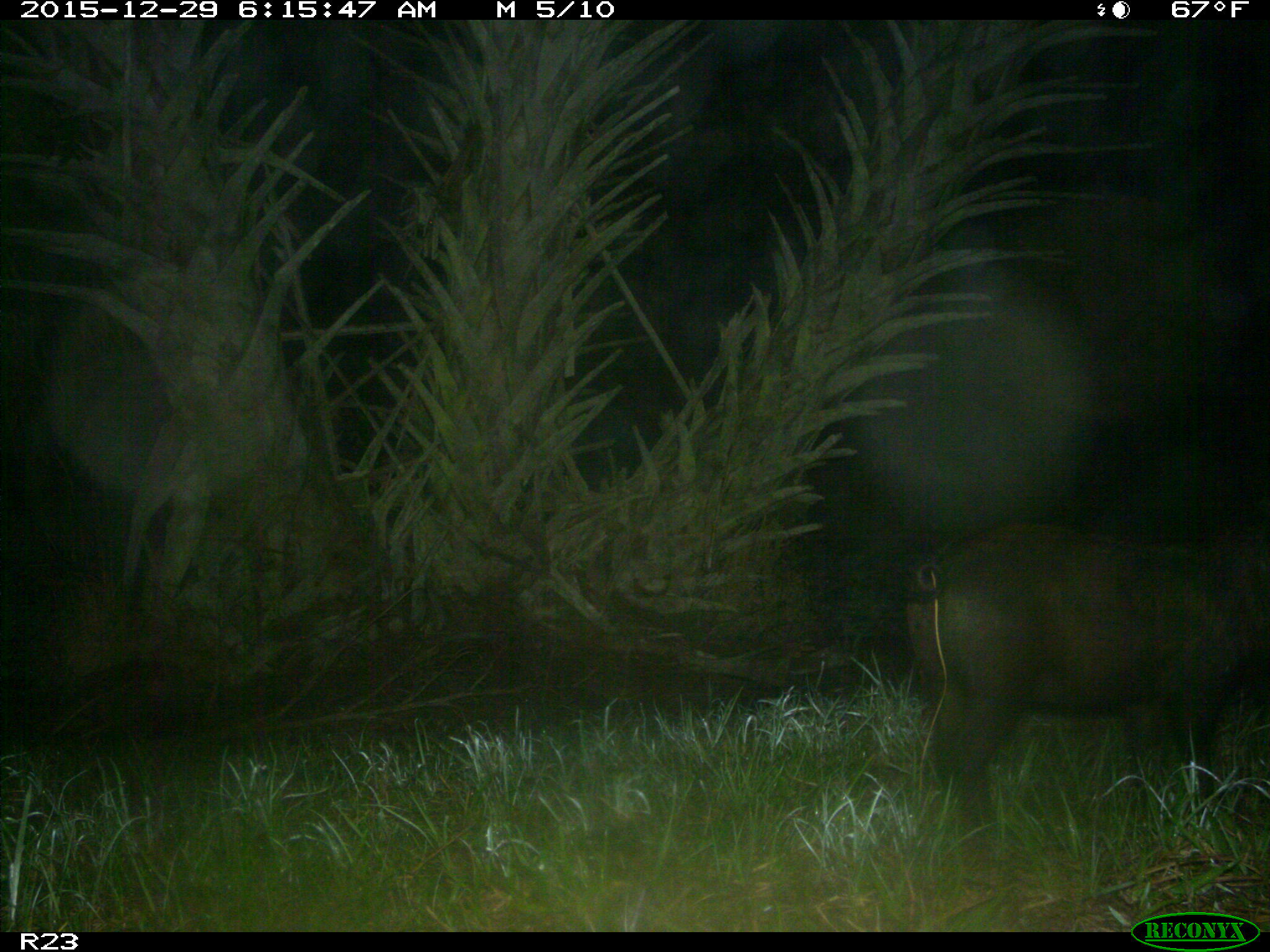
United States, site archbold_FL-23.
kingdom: Animalia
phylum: Chordata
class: Mammalia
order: Artiodactyla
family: Suidae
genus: Sus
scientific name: Sus scrofa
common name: wild boar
Sus scrofa (wild boar).